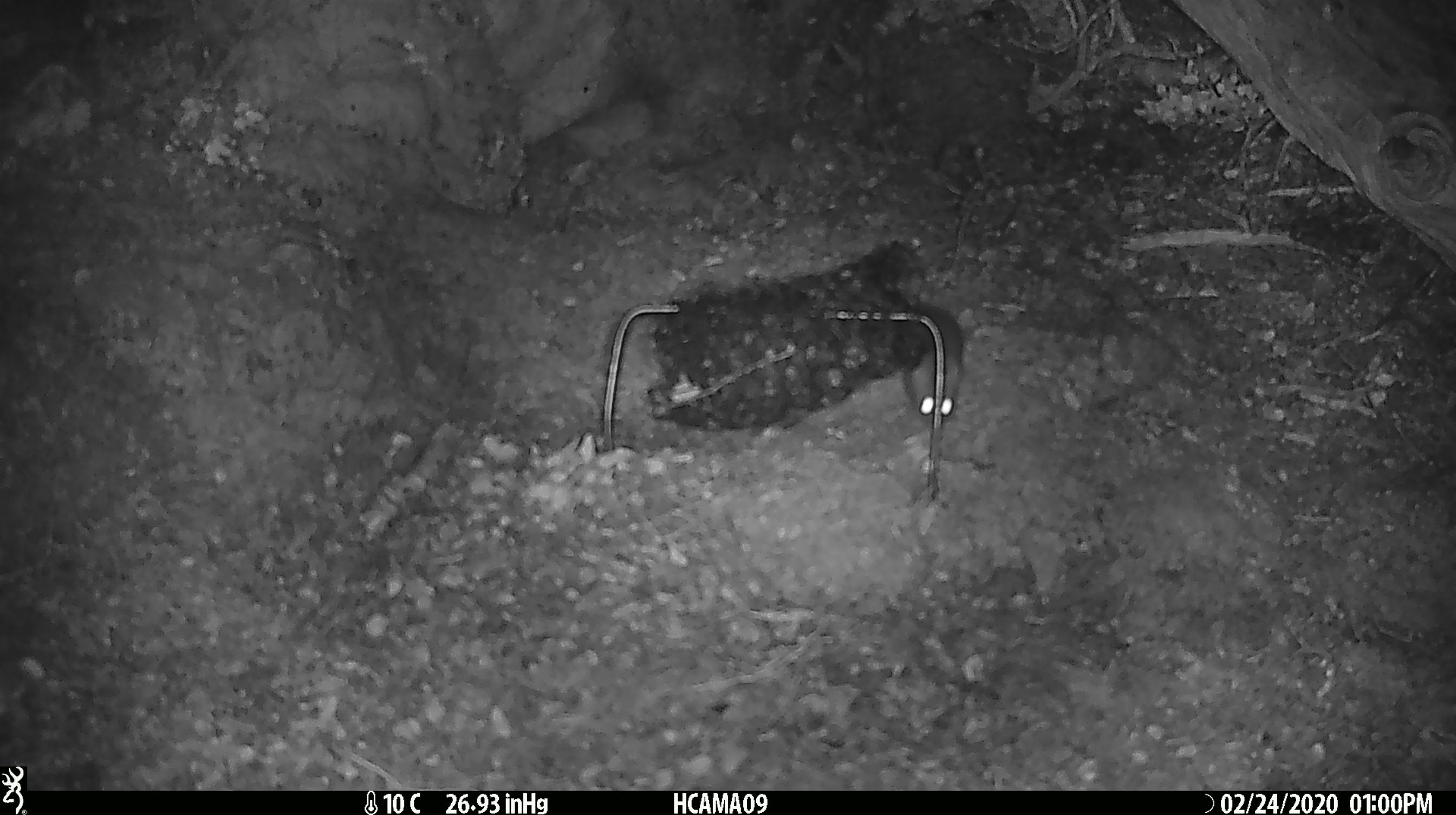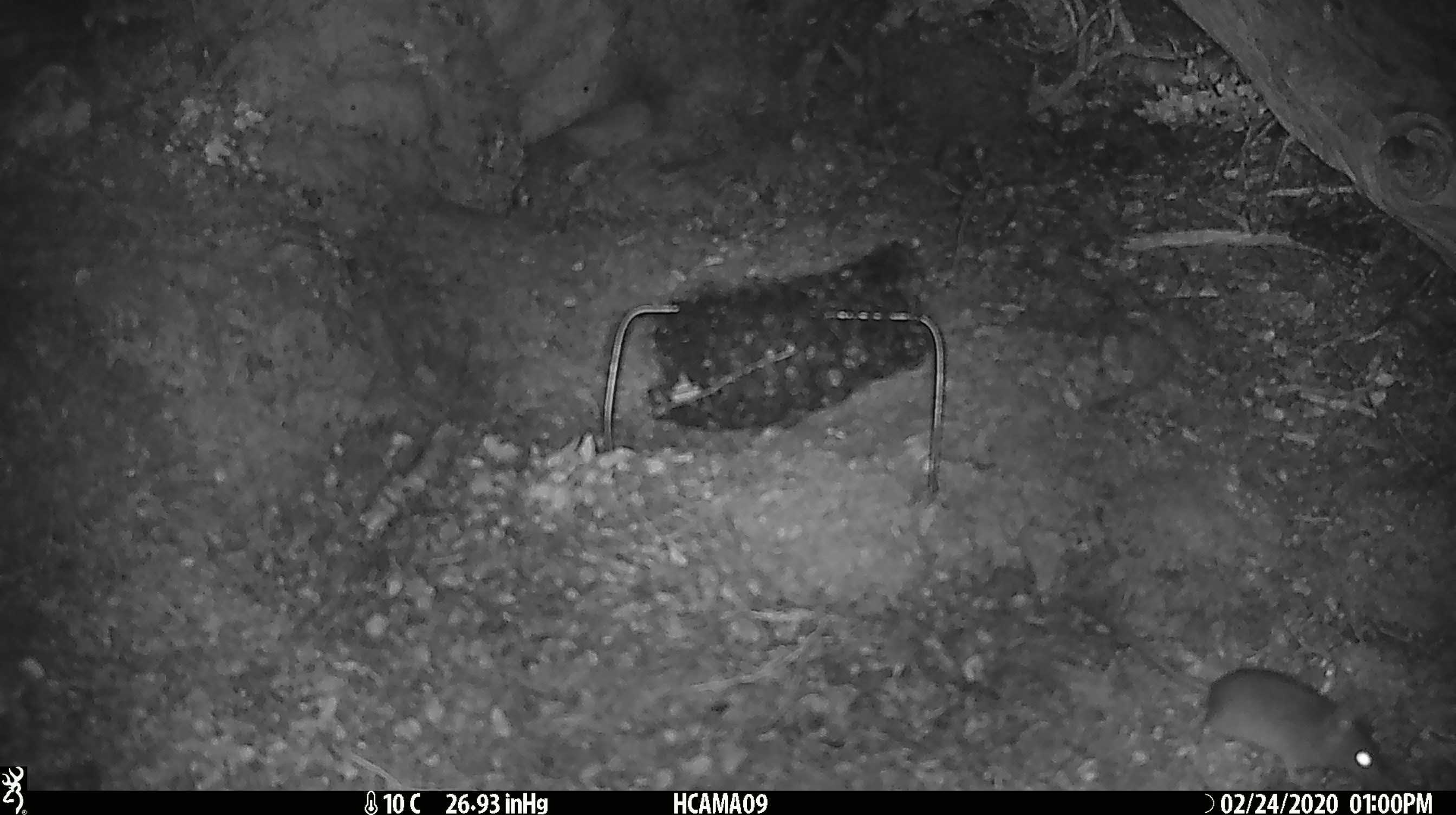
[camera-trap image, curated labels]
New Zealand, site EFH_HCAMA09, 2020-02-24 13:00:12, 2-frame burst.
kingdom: Animalia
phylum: Chordata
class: Mammalia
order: Rodentia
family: Muridae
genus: Mus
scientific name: Mus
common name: mouse